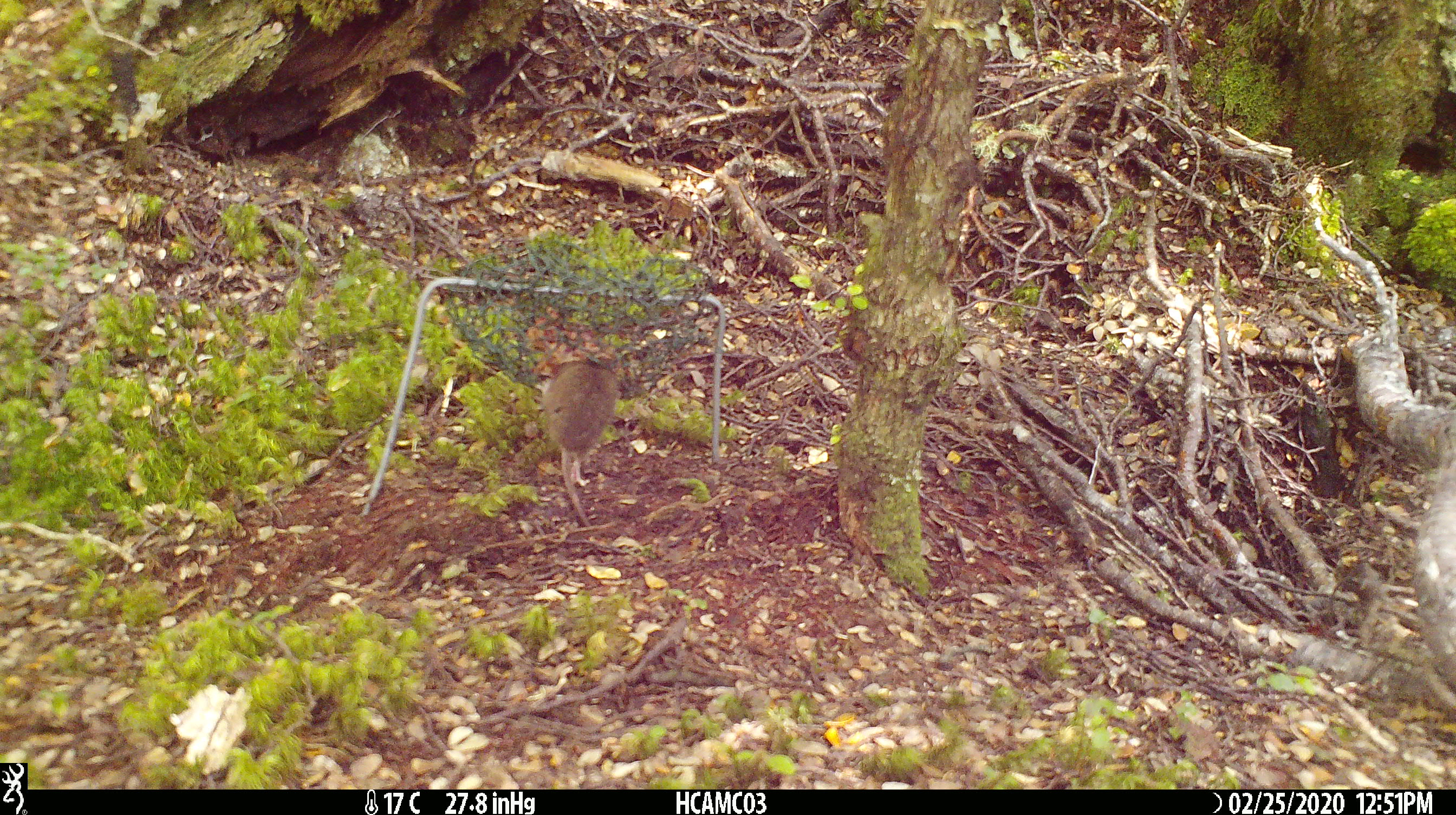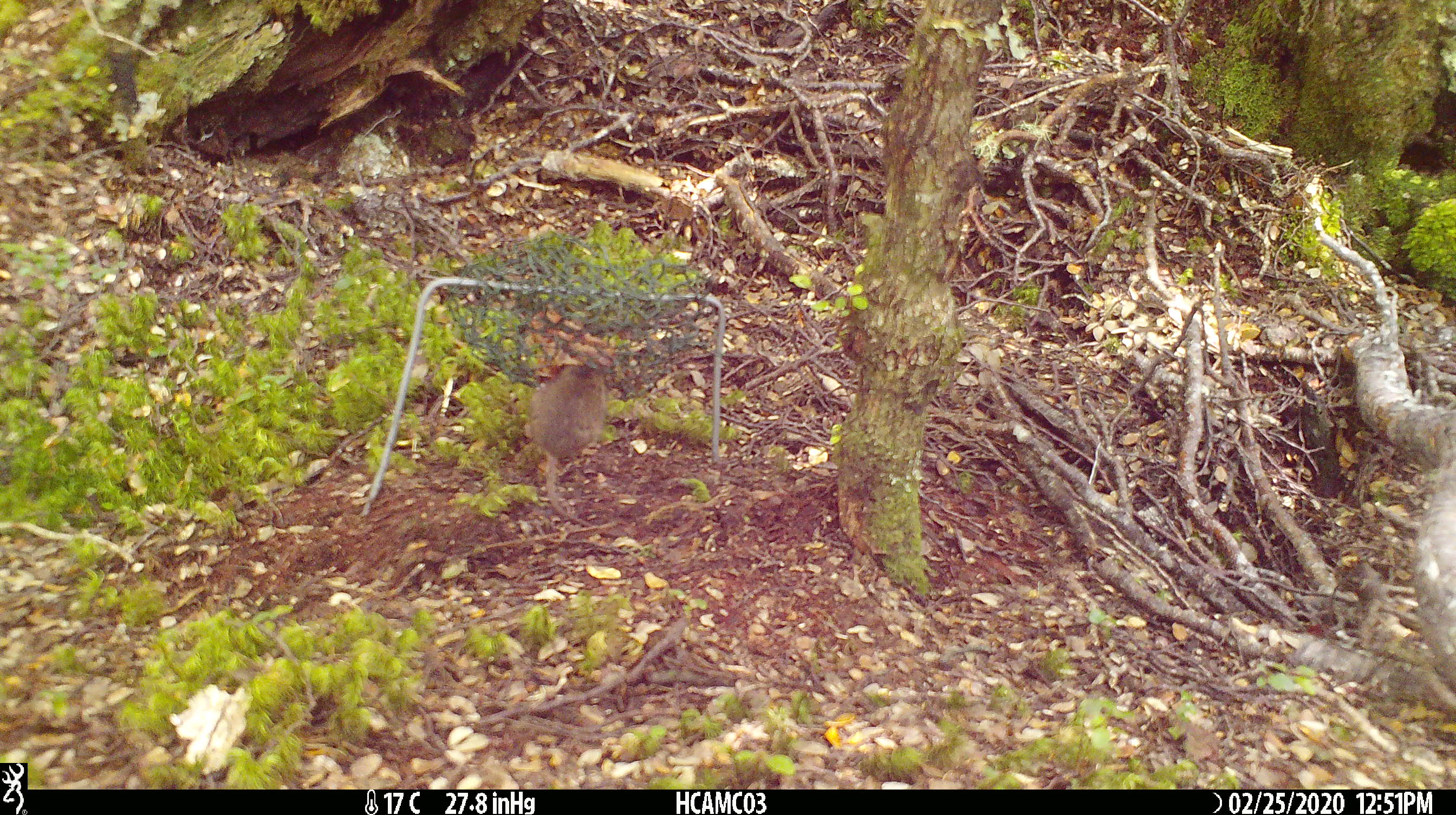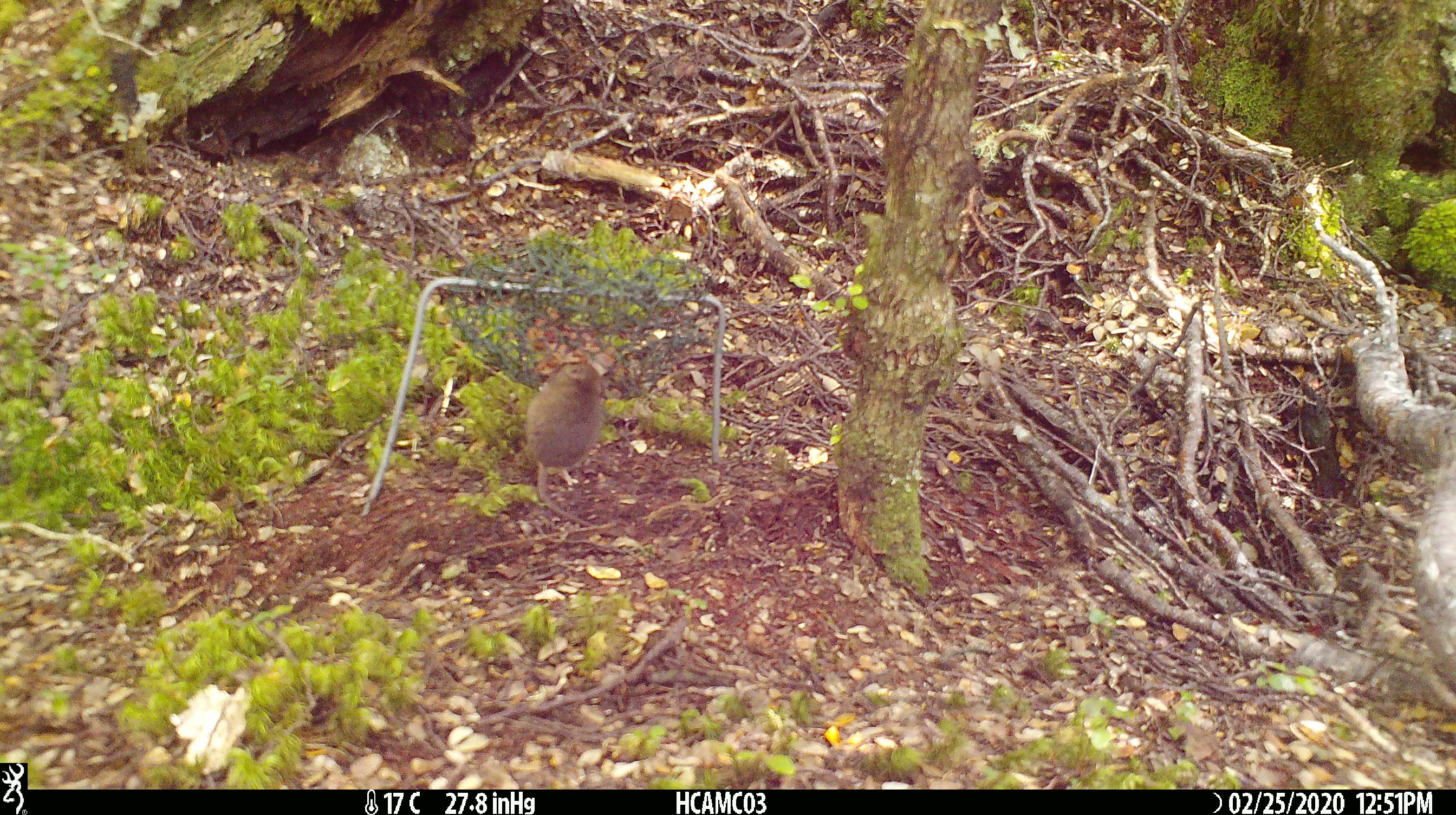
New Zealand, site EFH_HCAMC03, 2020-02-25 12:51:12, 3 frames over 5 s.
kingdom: Animalia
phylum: Chordata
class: Mammalia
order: Rodentia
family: Muridae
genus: Mus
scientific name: Mus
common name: mouse